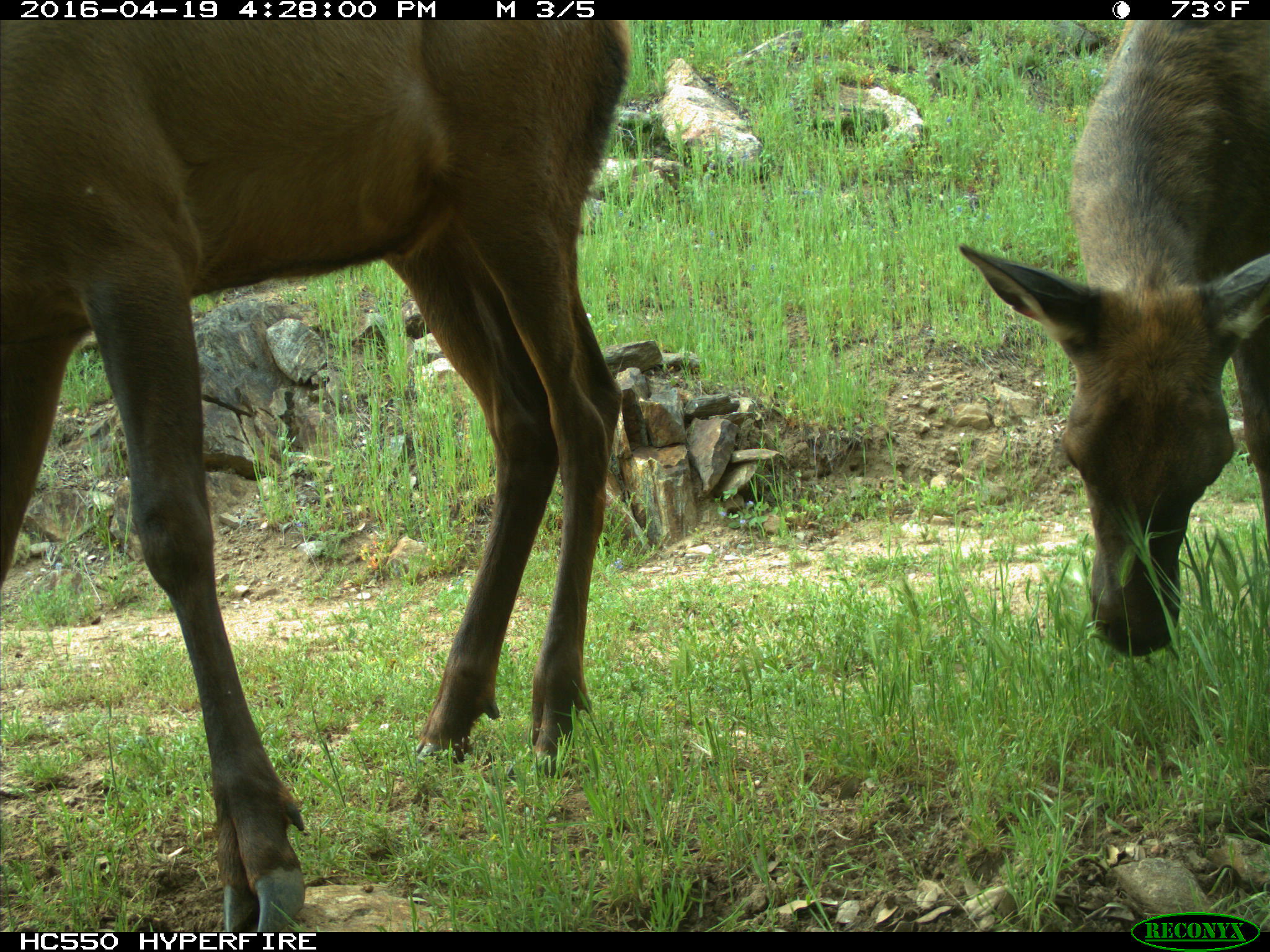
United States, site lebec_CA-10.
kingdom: Animalia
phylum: Chordata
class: Mammalia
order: Artiodactyla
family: Cervidae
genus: Cervus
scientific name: Cervus canadensis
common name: elk